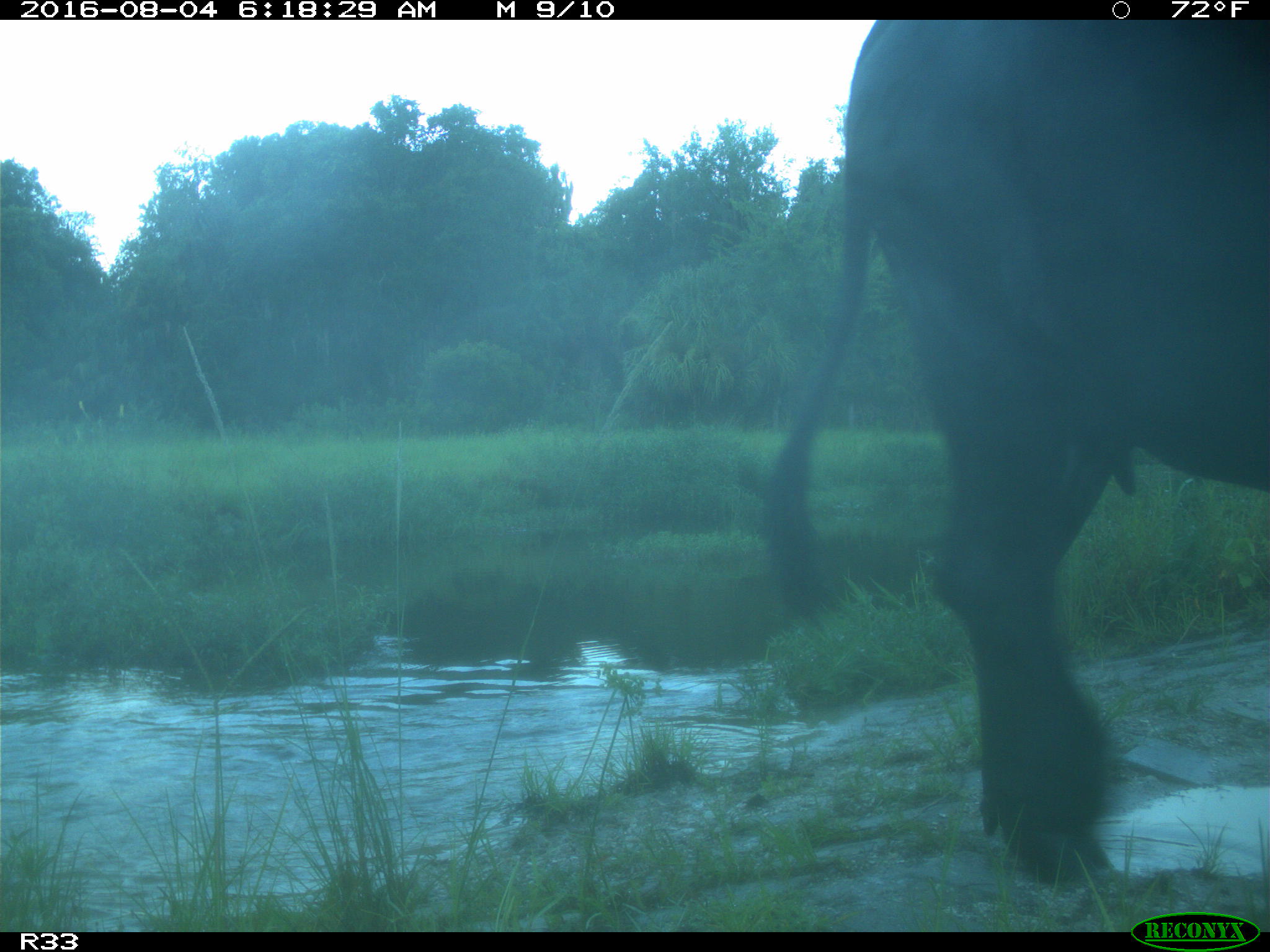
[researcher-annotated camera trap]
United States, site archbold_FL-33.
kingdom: Animalia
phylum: Chordata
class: Mammalia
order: Artiodactyla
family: Bovidae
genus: Bos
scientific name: Bos taurus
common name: domestic cow